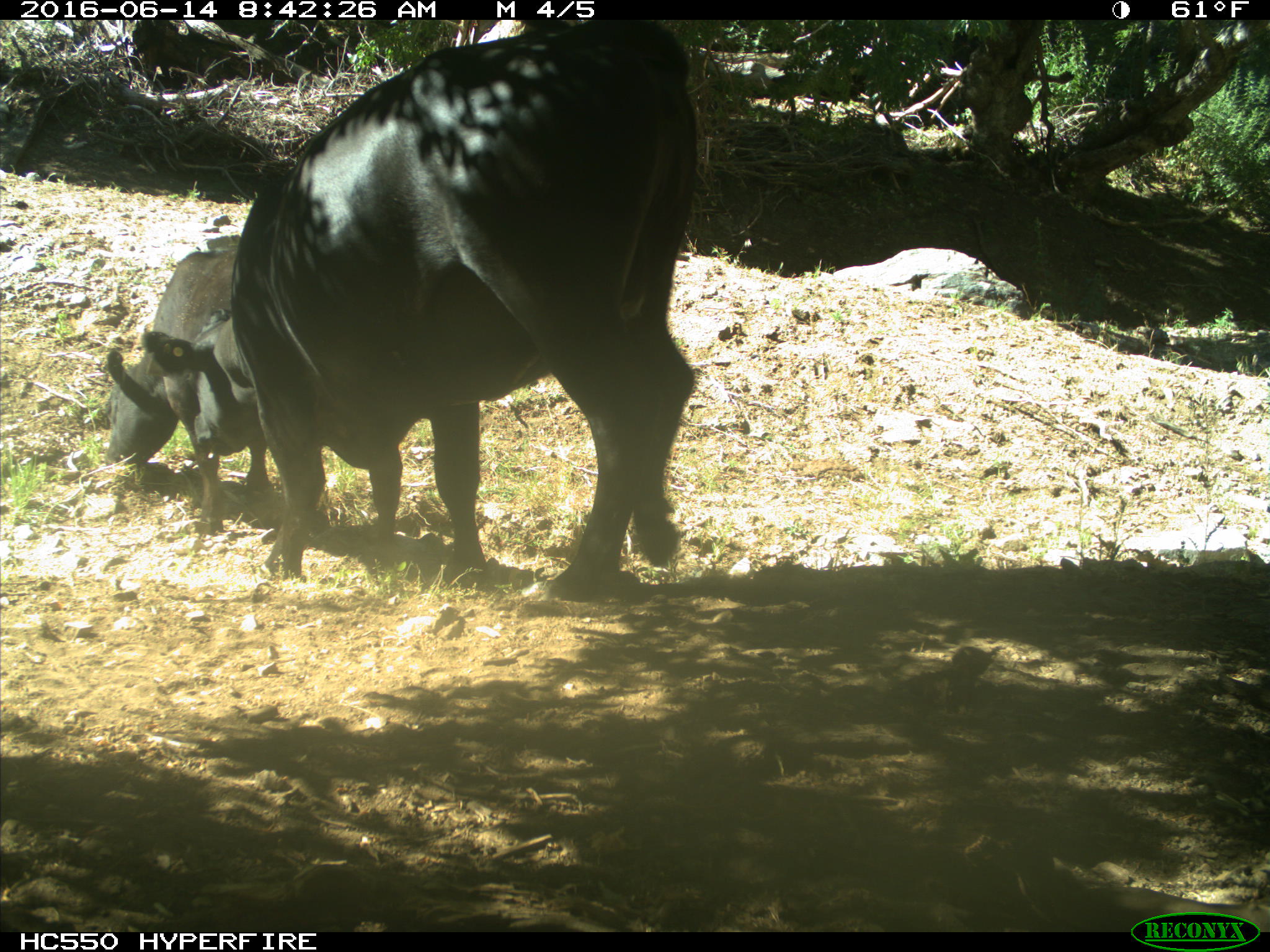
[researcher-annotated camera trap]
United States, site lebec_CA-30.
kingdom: Animalia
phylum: Chordata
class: Mammalia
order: Artiodactyla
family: Bovidae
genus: Bos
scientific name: Bos taurus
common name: domestic cow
Bos taurus (domestic cow).